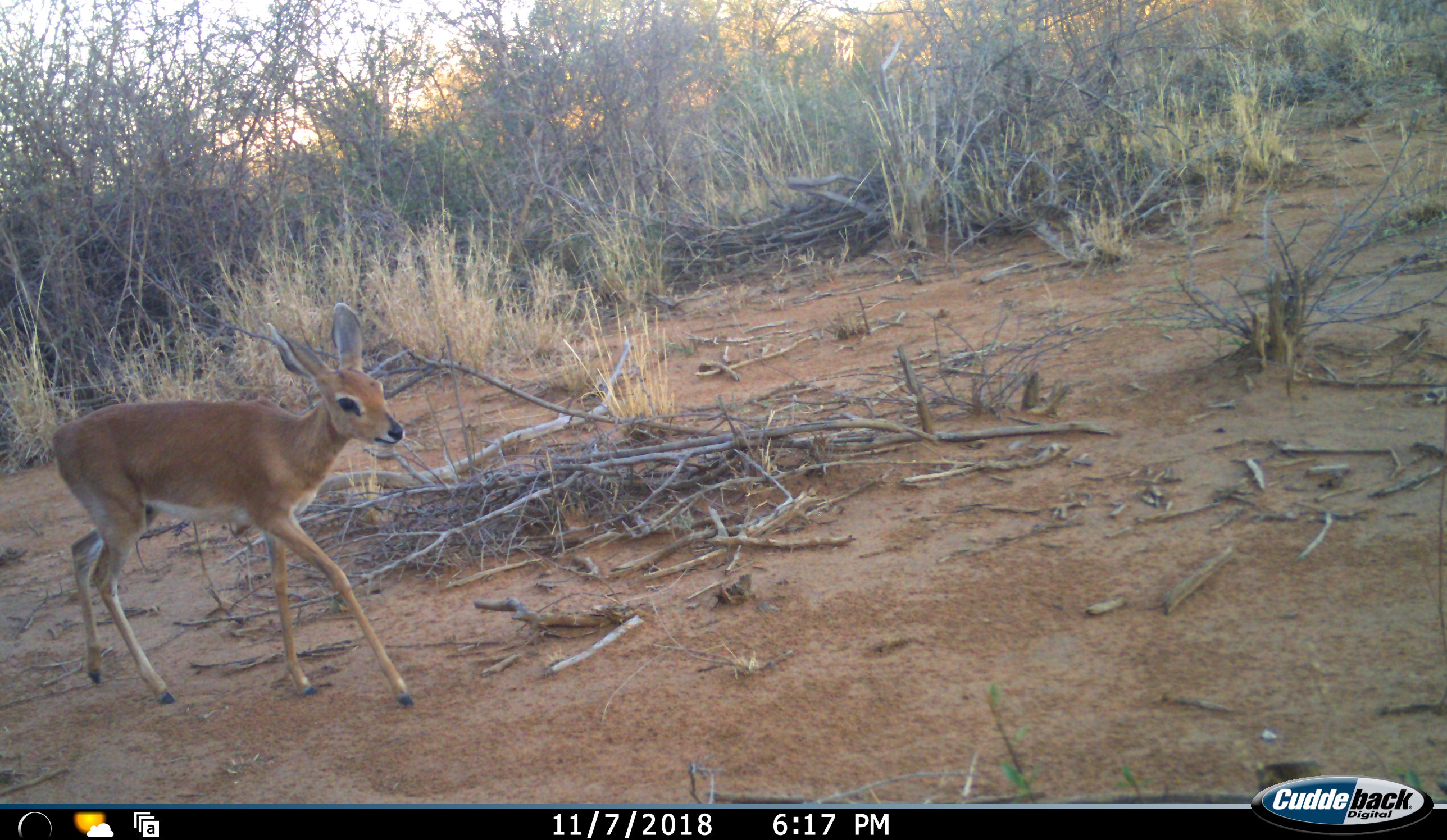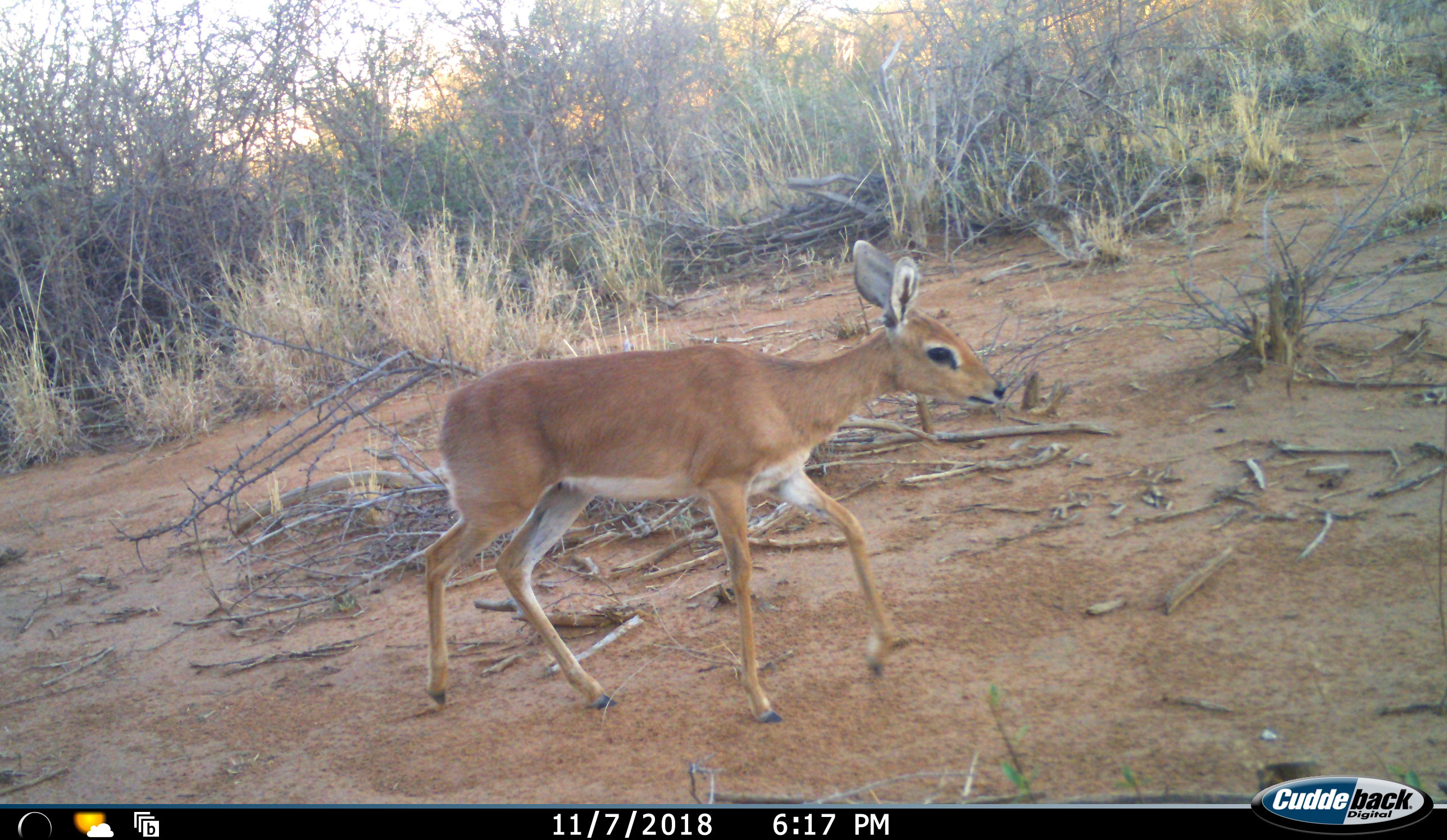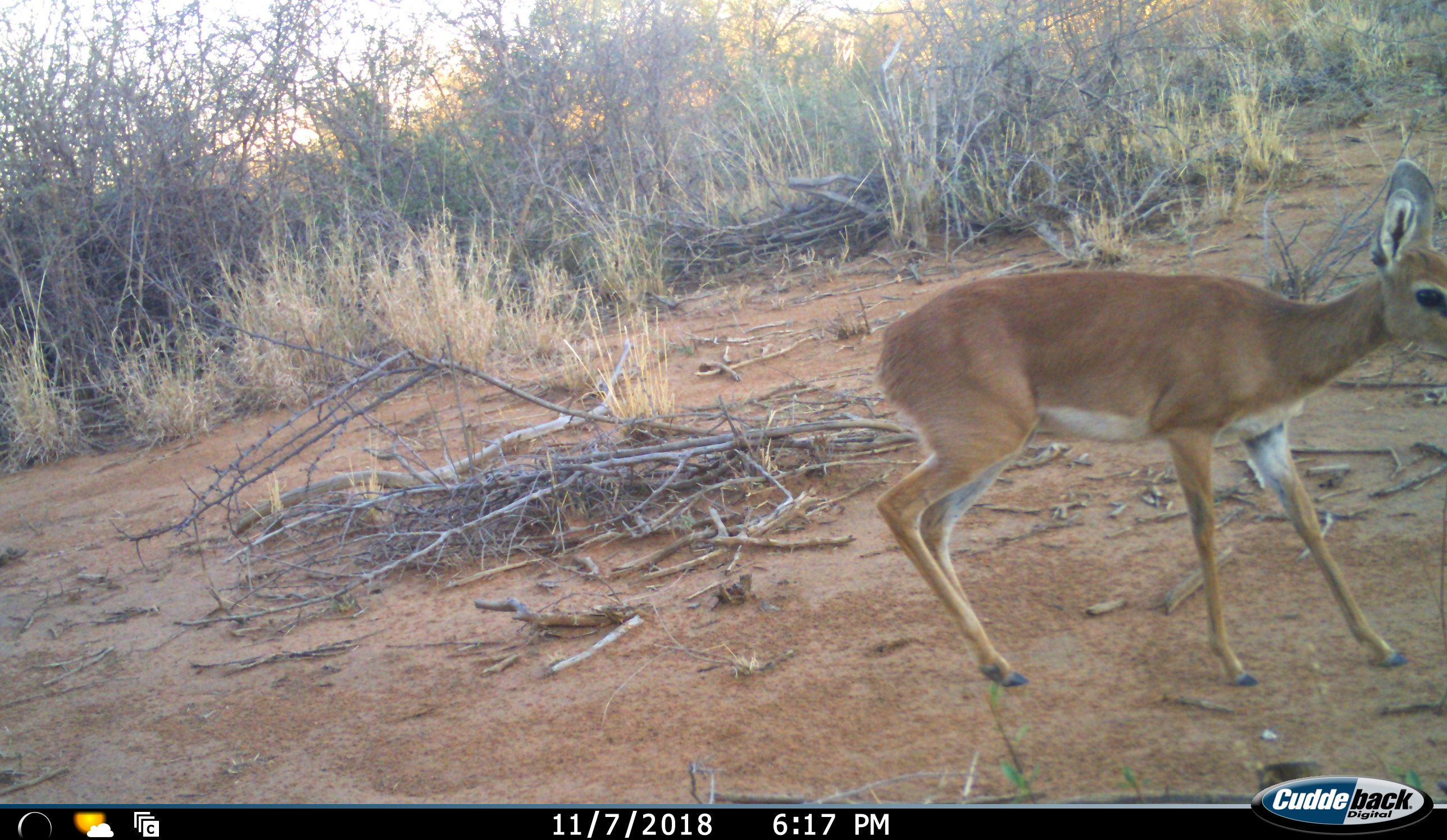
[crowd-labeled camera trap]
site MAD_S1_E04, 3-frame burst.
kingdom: Animalia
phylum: Chordata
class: Mammalia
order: Artiodactyla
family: Bovidae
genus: Raphicerus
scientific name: Raphicerus campestris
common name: steenbok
Steenbok (Raphicerus campestris), count 1. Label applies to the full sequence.